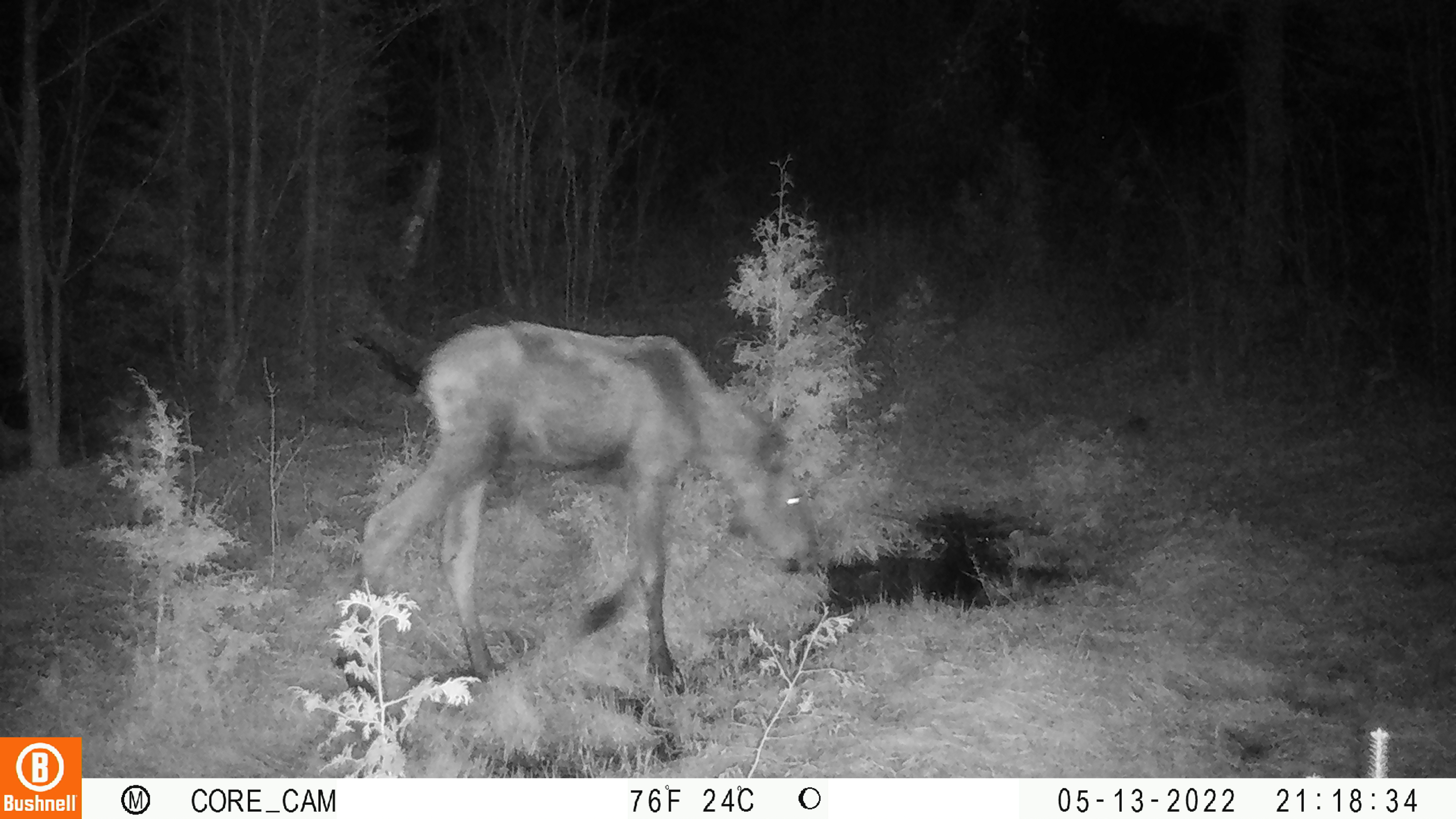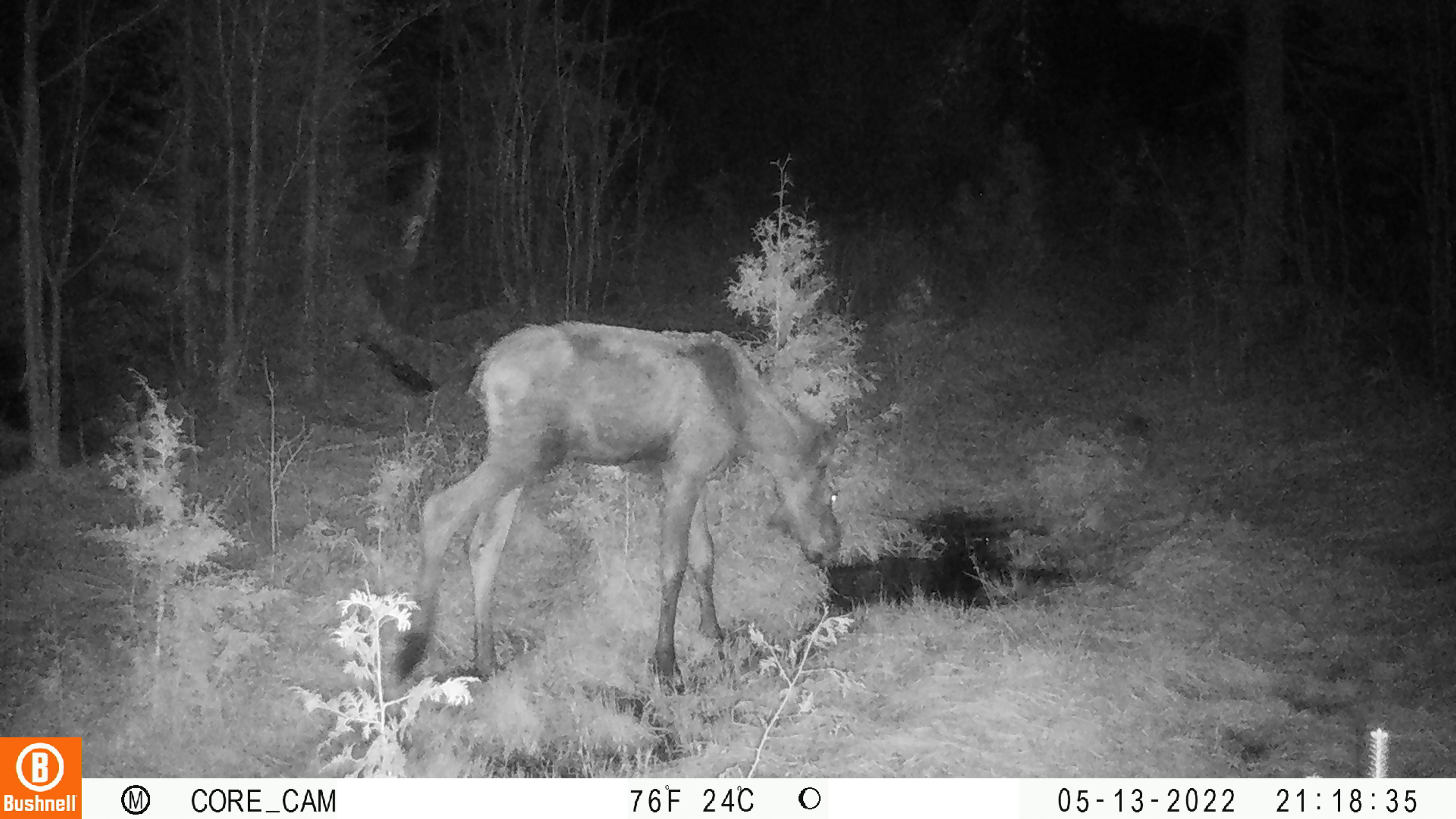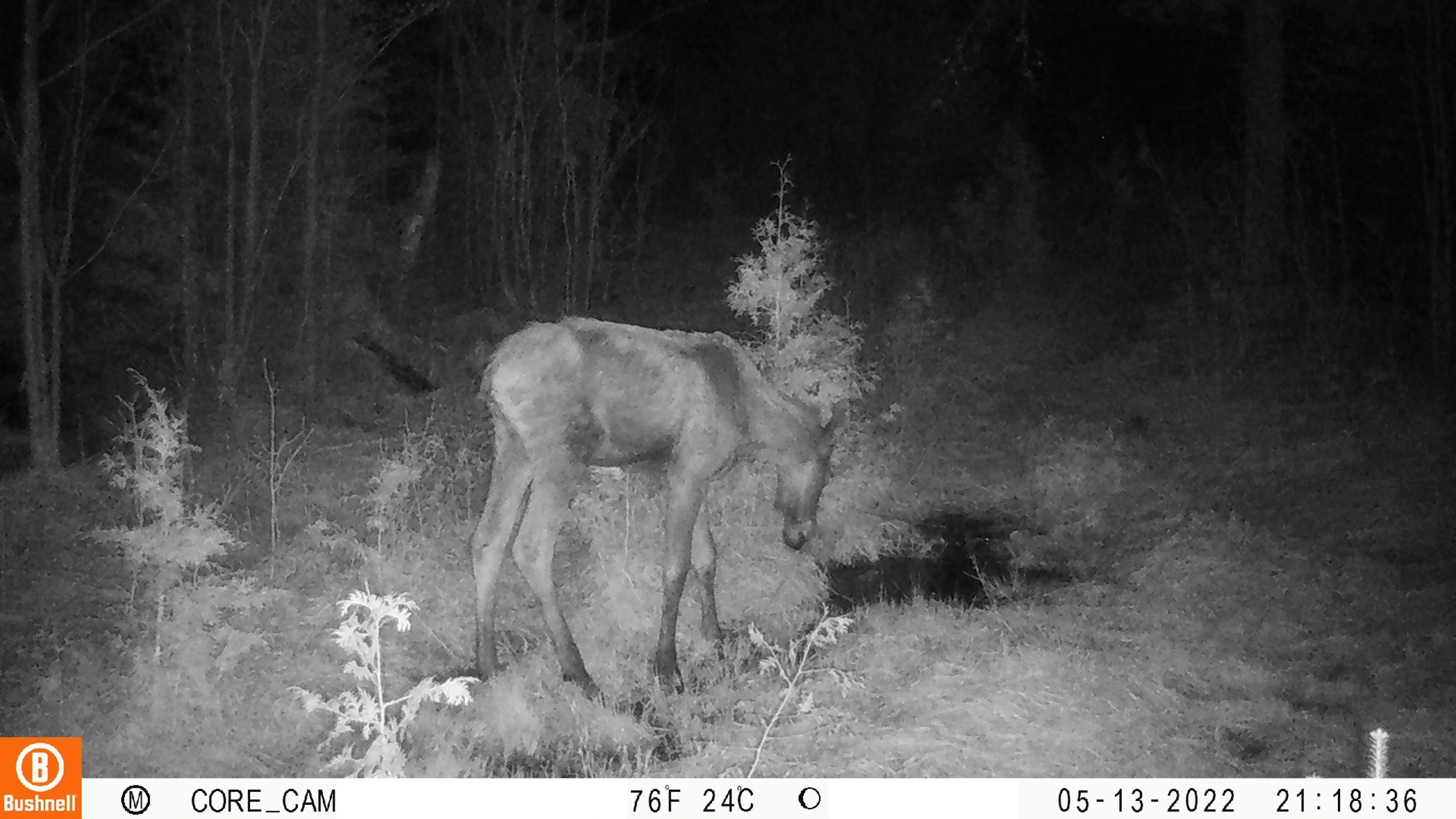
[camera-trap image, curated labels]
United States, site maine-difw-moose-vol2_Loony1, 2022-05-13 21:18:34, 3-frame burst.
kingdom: Animalia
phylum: Chordata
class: Mammalia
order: Artiodactyla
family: Cervidae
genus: Alces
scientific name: Alces alces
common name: moose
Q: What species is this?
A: Moose (Alces alces).